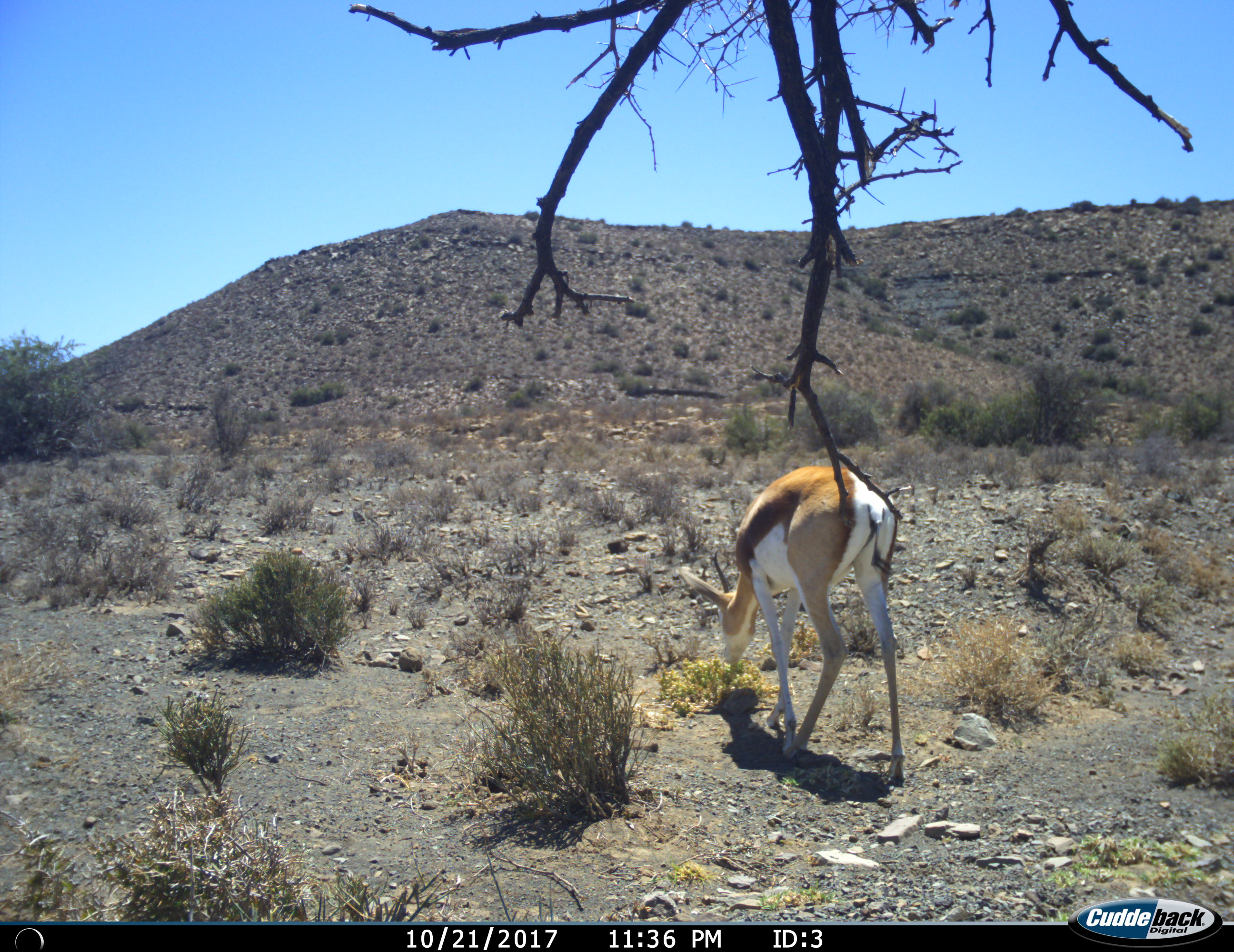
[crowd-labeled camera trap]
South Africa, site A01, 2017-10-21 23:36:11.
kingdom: Animalia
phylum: Chordata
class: Mammalia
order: Artiodactyla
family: Bovidae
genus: Antidorcas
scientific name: Antidorcas marsupialis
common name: springbok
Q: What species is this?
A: Springbok (Antidorcas marsupialis).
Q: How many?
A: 1.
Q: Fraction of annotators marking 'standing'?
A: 20%.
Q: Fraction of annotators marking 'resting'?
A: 0%.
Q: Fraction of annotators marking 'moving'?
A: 20%.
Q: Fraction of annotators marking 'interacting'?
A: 0%.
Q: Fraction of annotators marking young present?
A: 0%.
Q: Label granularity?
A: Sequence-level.